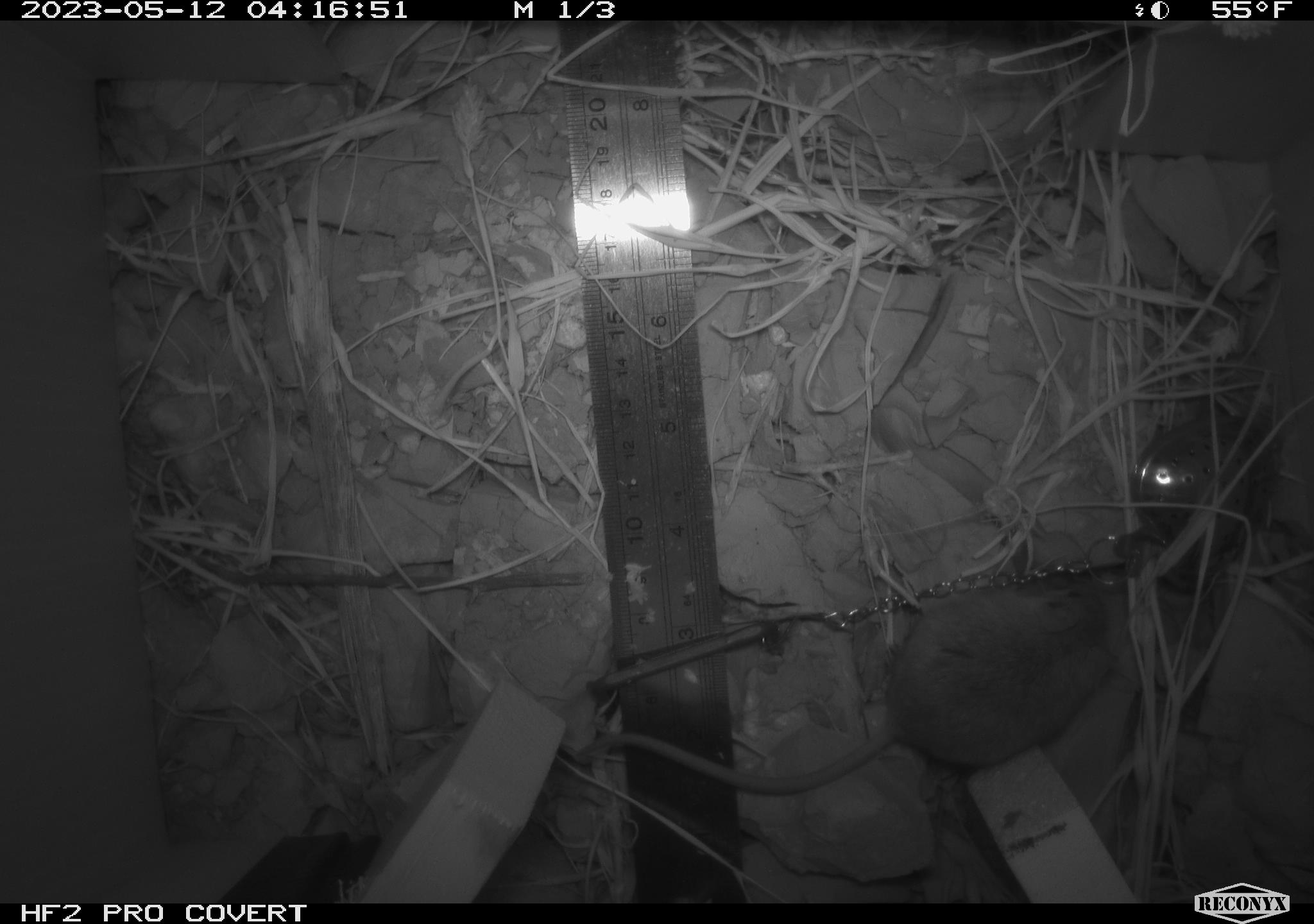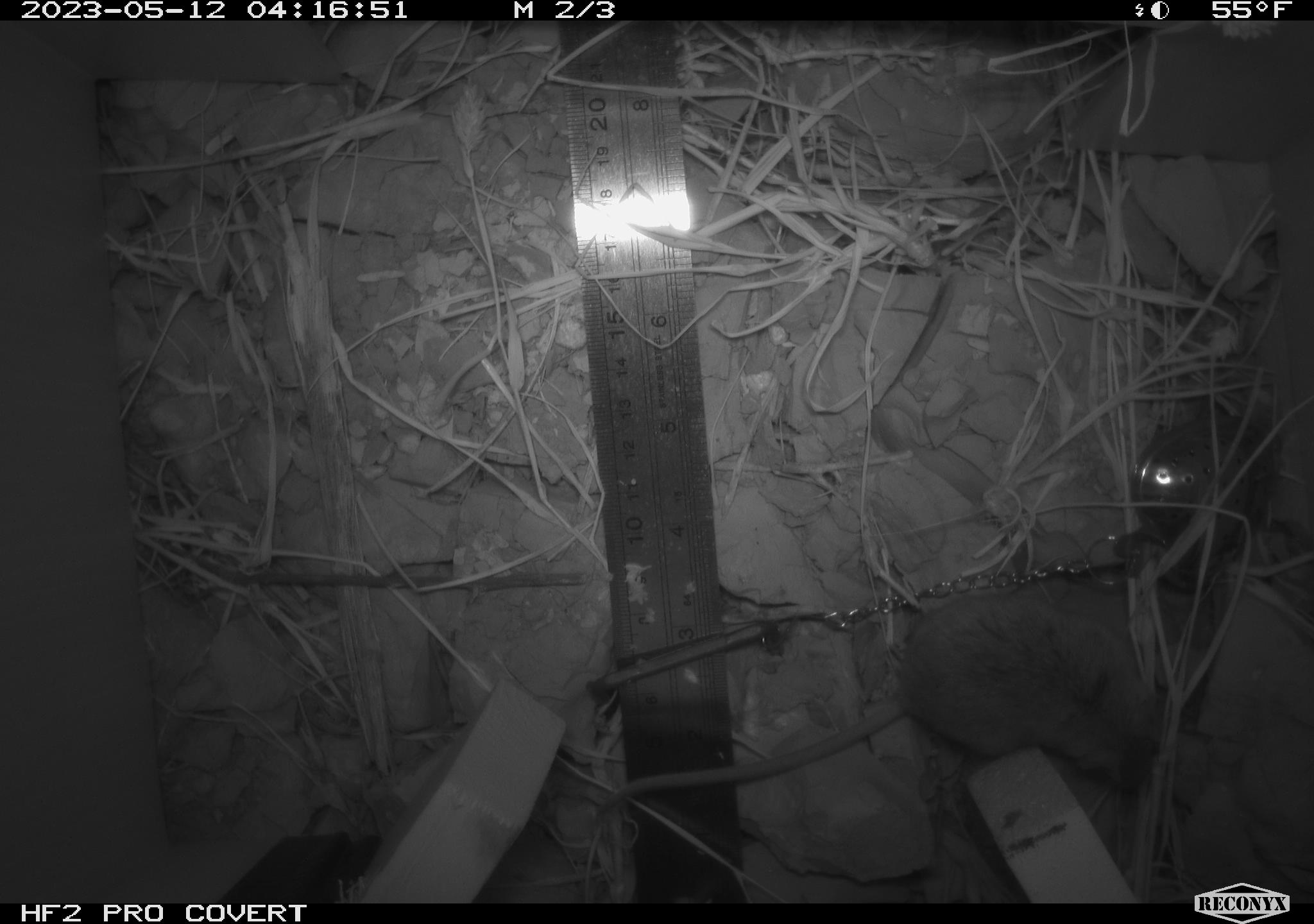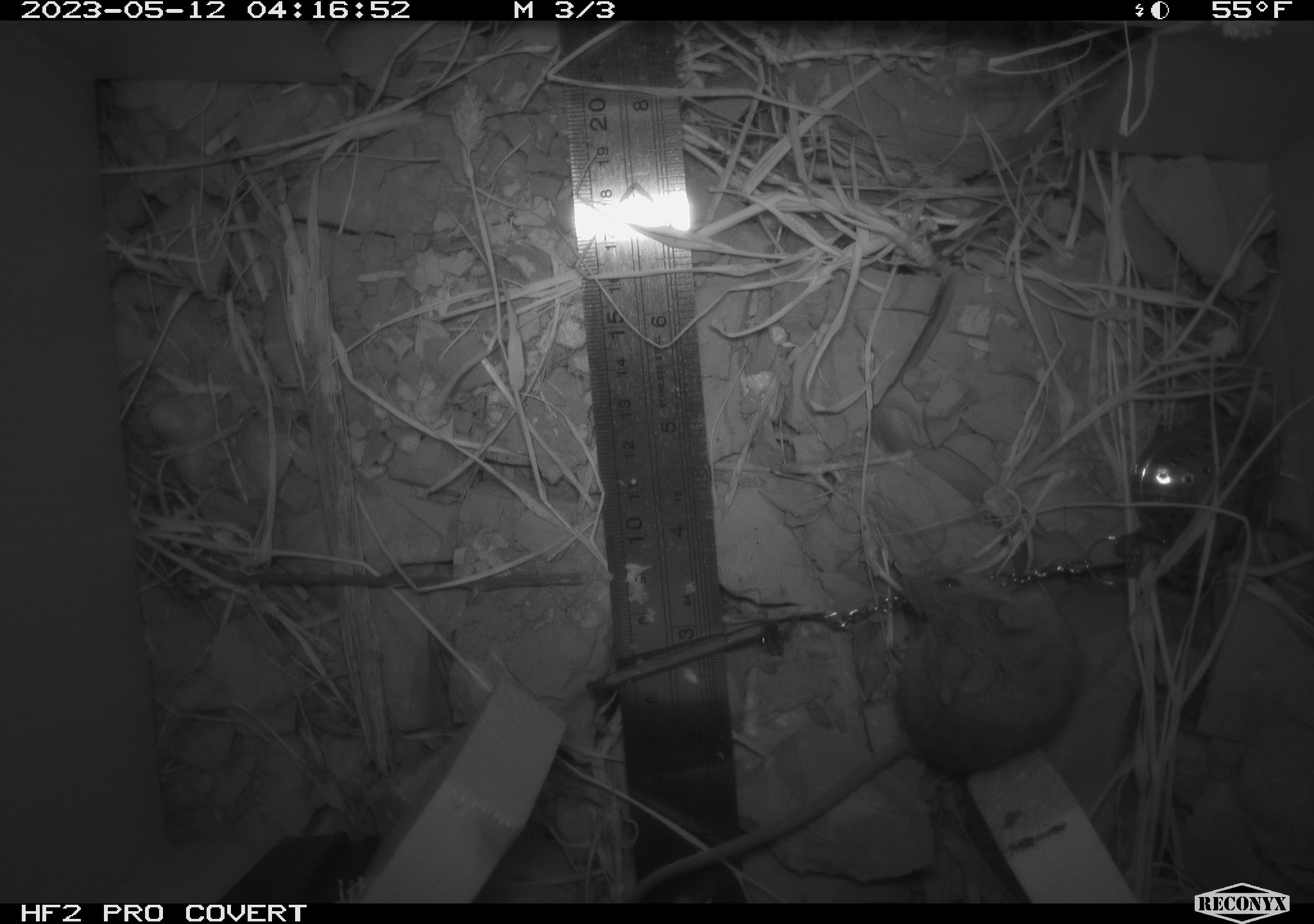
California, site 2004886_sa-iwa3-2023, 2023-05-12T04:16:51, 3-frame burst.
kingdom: Animalia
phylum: Chordata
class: Mammalia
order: Rodentia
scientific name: Rodentia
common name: mouse species